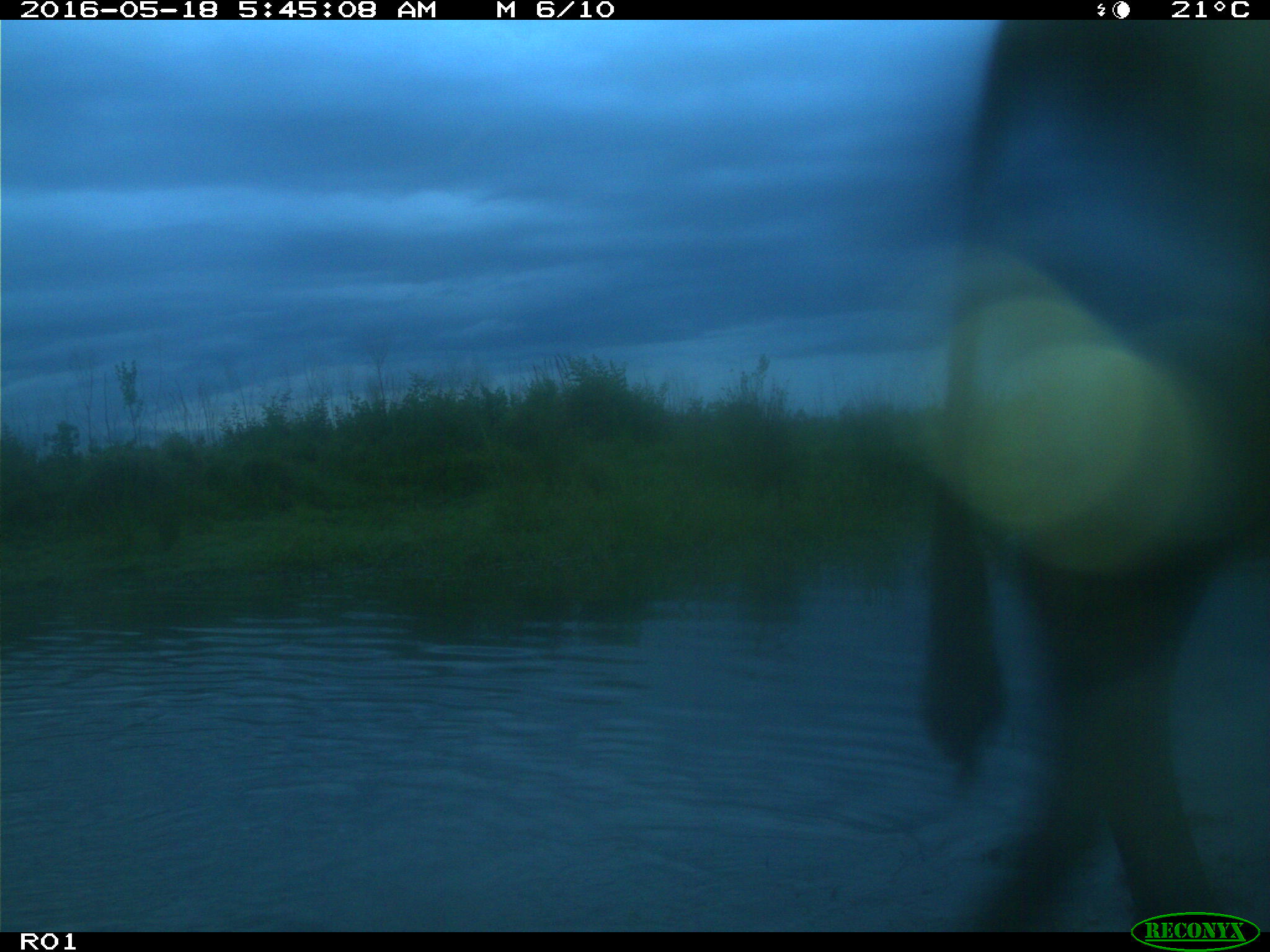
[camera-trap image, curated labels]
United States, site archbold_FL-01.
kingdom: Animalia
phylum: Chordata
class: Mammalia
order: Artiodactyla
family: Bovidae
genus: Bos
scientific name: Bos taurus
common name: domestic cow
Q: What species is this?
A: Bos taurus (domestic cow).